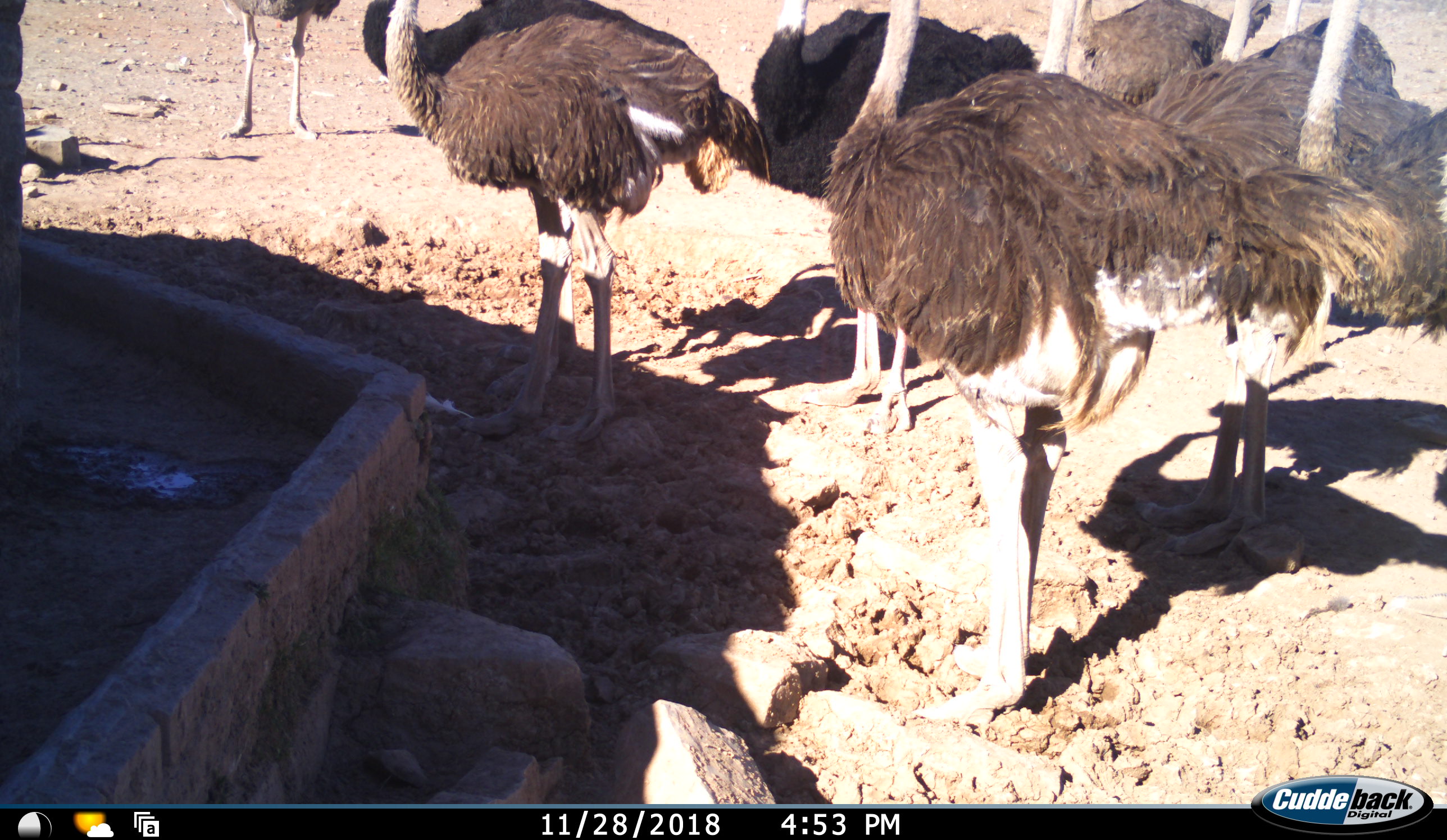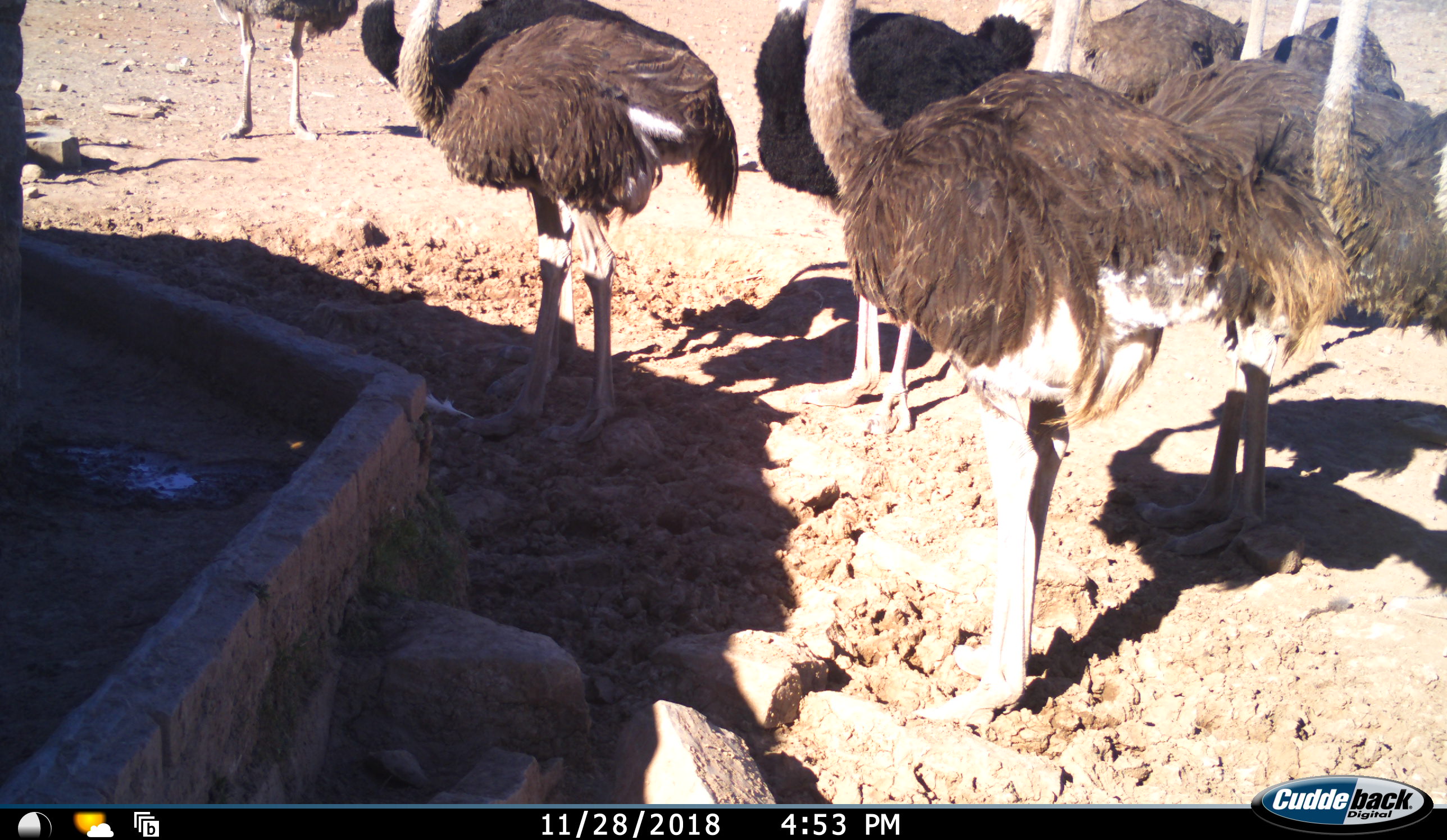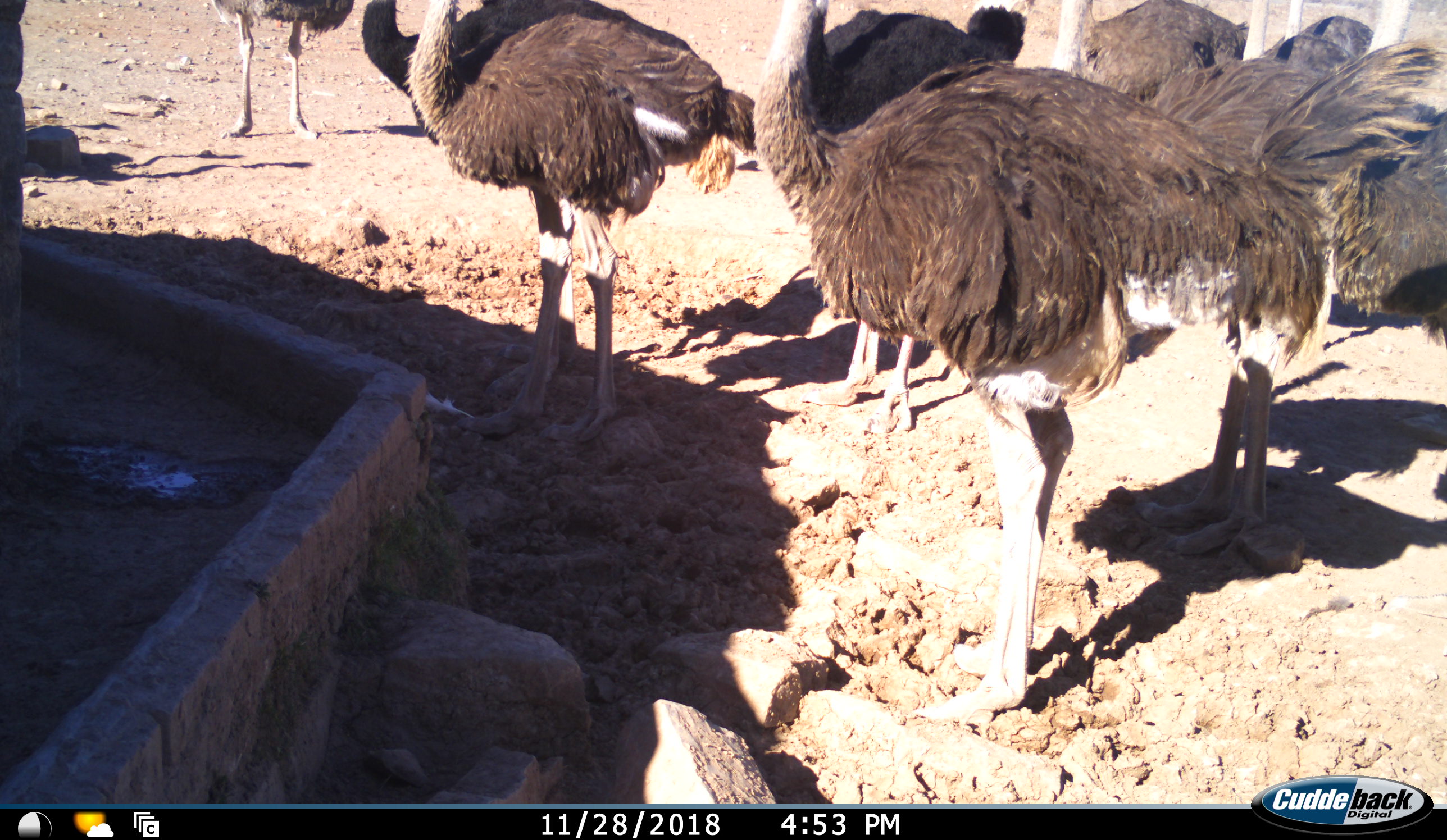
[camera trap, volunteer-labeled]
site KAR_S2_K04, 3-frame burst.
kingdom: Animalia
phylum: Chordata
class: Aves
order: Struthioniformes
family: Struthionidae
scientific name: Struthionidae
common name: ostrich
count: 9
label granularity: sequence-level